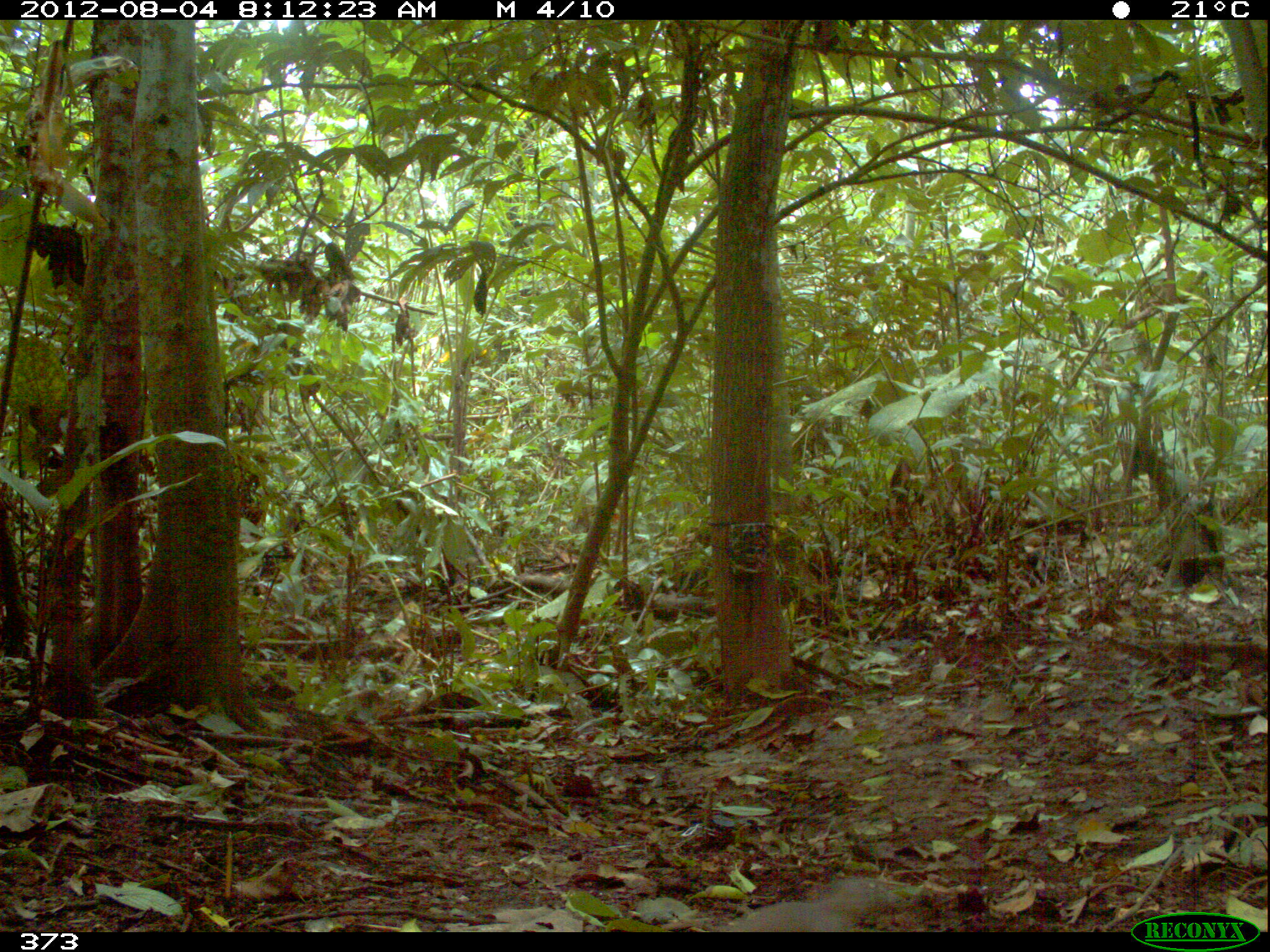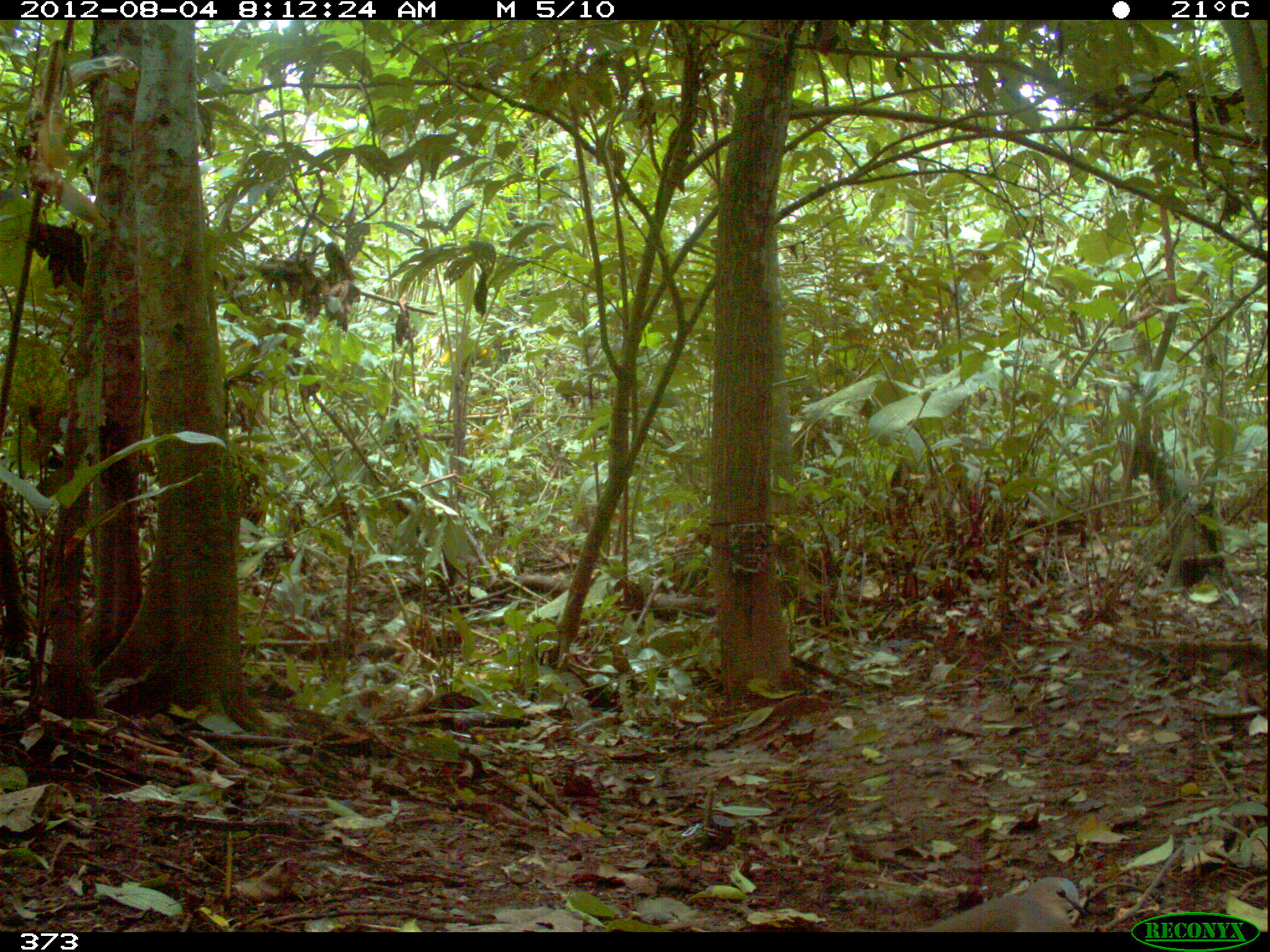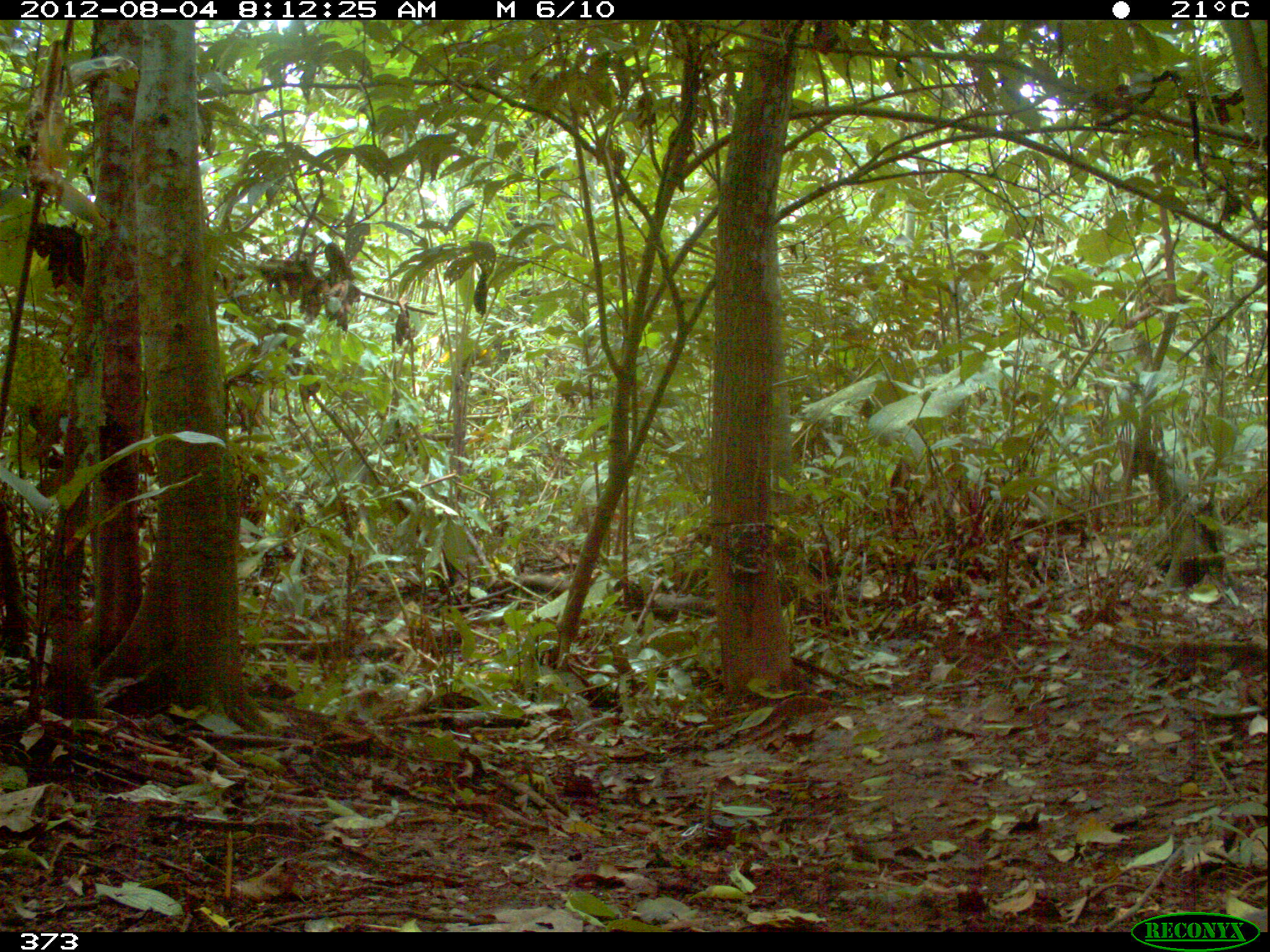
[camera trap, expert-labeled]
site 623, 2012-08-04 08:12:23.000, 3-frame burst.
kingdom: Animalia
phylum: Chordata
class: Aves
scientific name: Aves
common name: bird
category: unknown bird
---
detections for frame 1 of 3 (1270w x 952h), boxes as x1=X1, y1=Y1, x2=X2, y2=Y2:
unknown bird: x1=724, y1=874, x2=907, y2=932